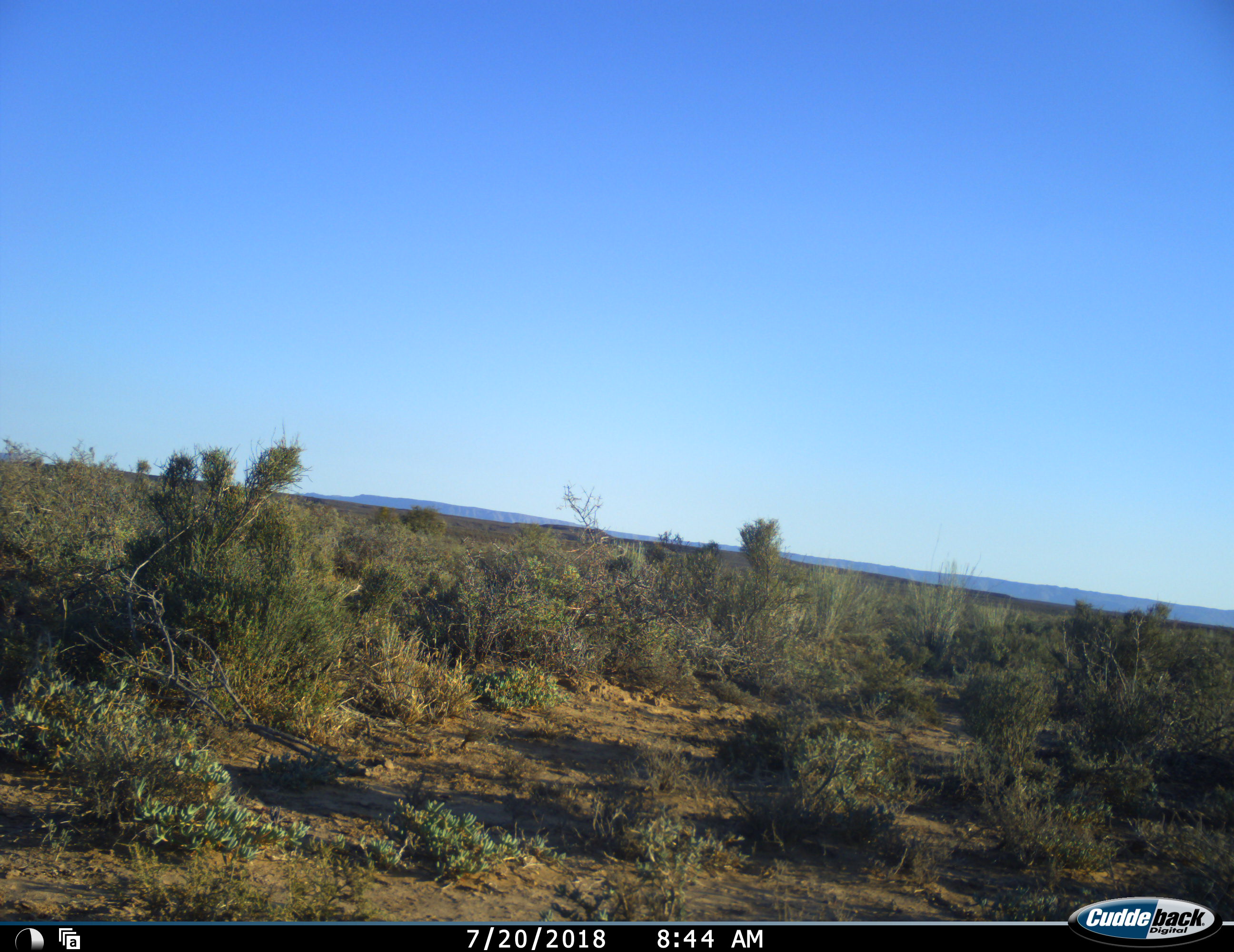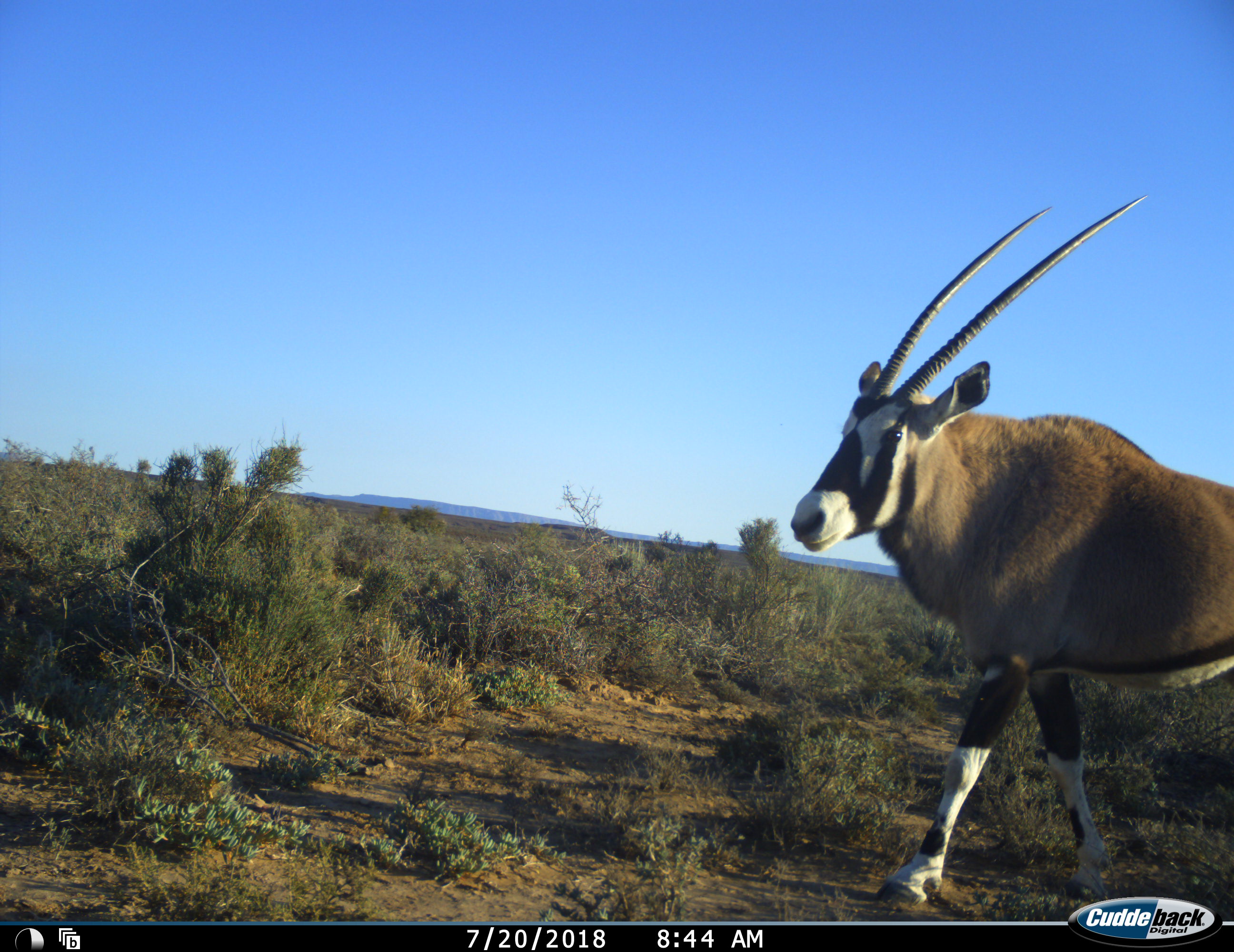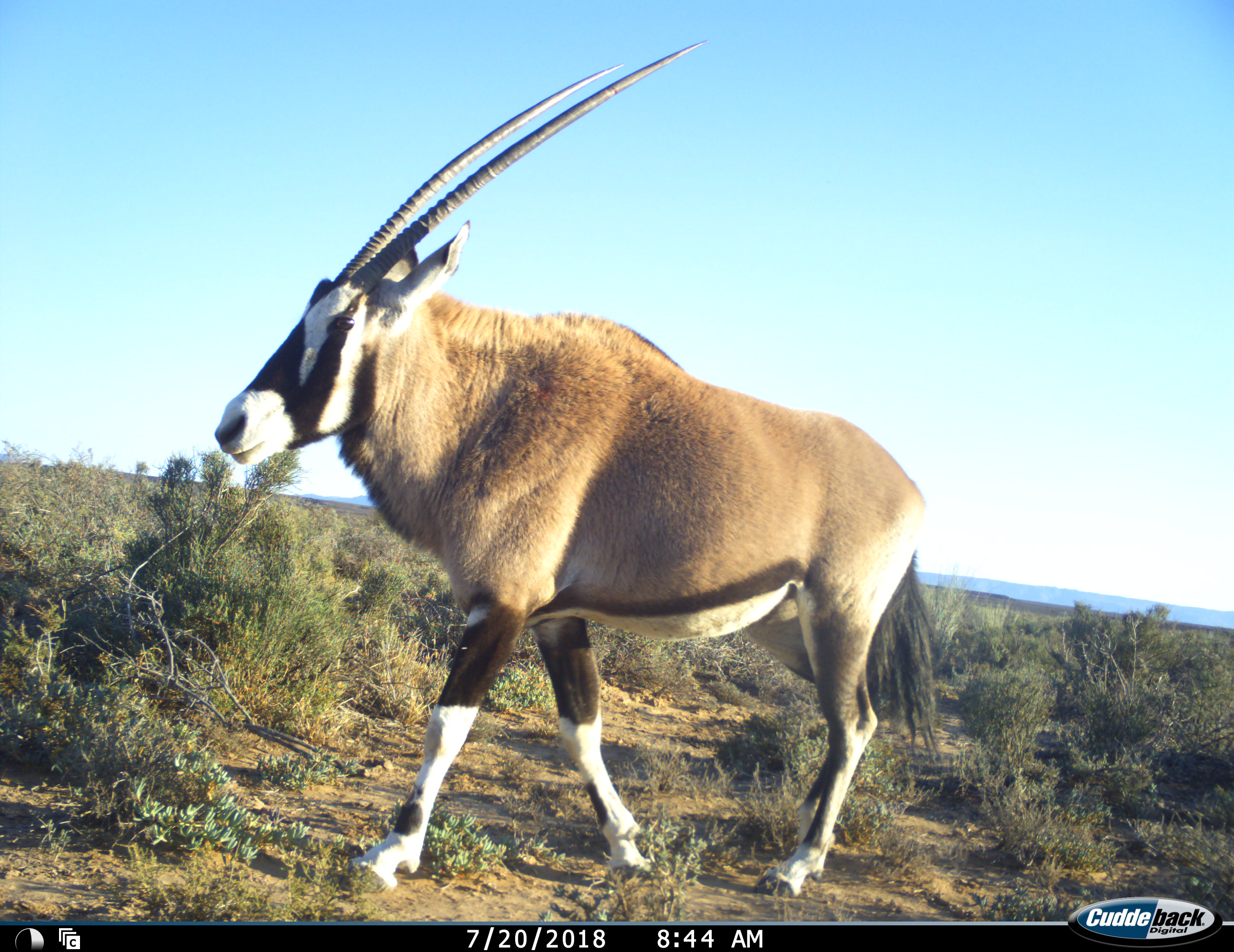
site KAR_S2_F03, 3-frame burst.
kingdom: Animalia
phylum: Chordata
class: Mammalia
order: Artiodactyla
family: Bovidae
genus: Oryx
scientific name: Oryx gazella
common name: gemsbok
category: oryx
Oryx (gemsbok) (Oryx gazella), count 1. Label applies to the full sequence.